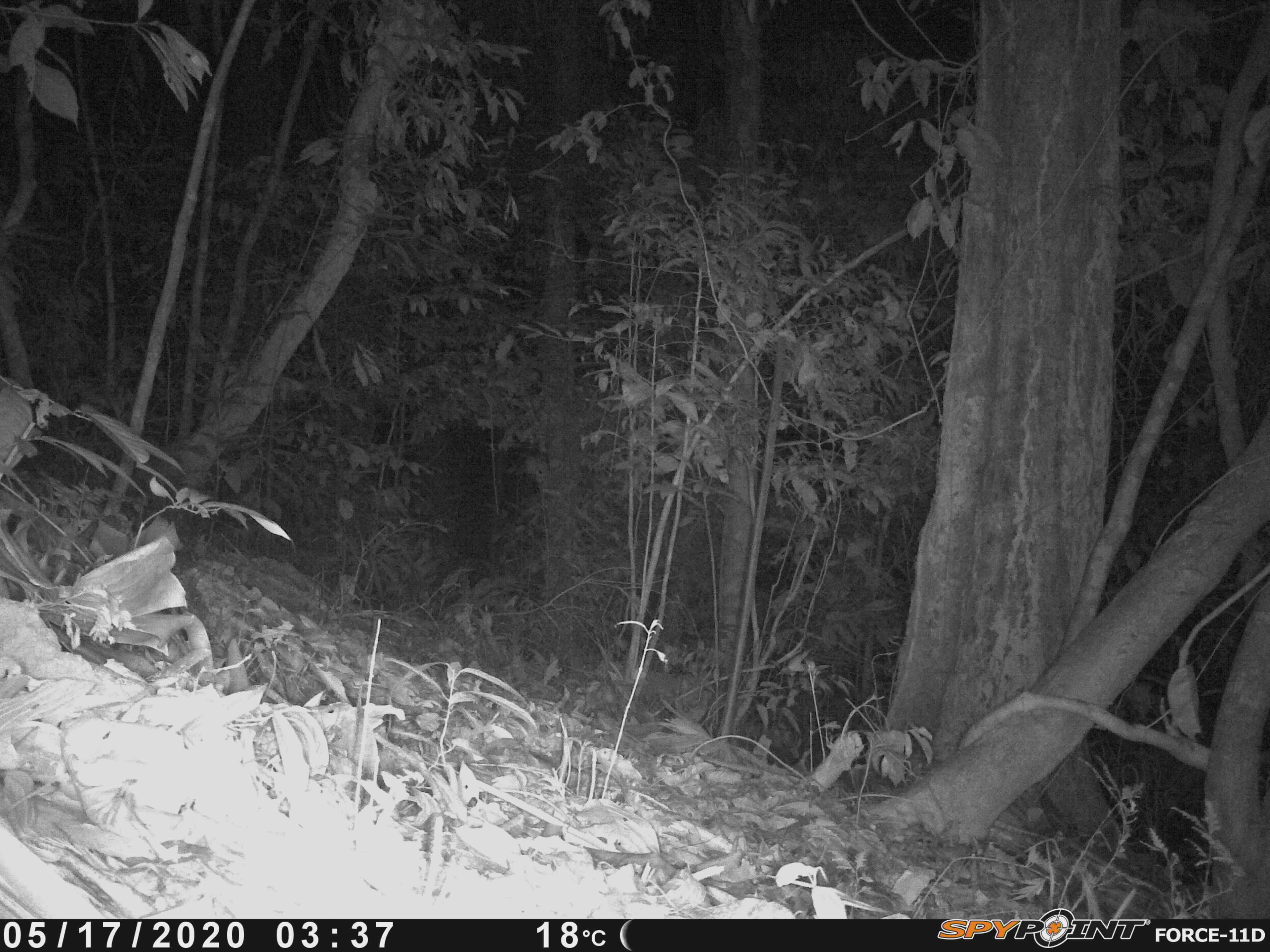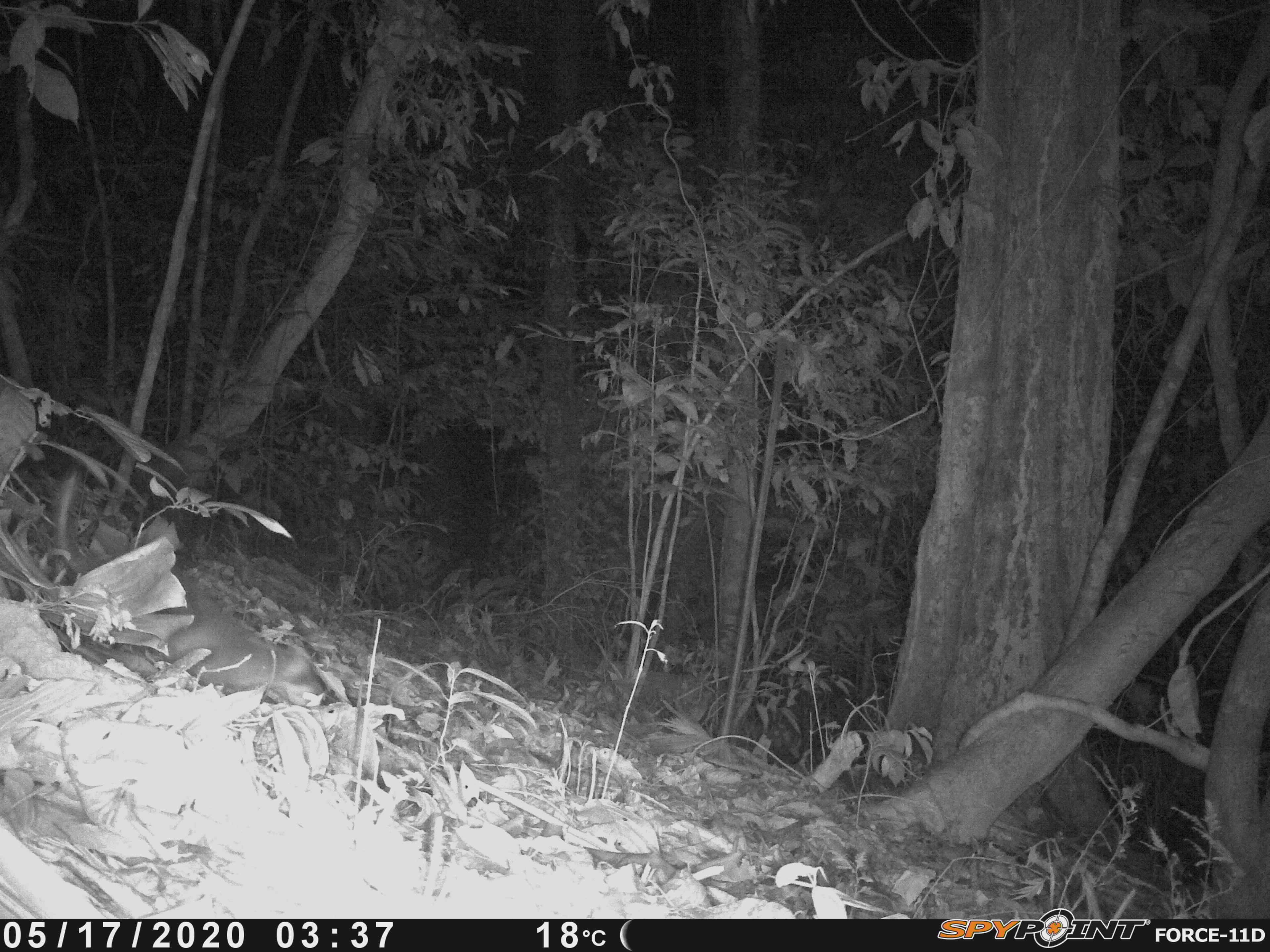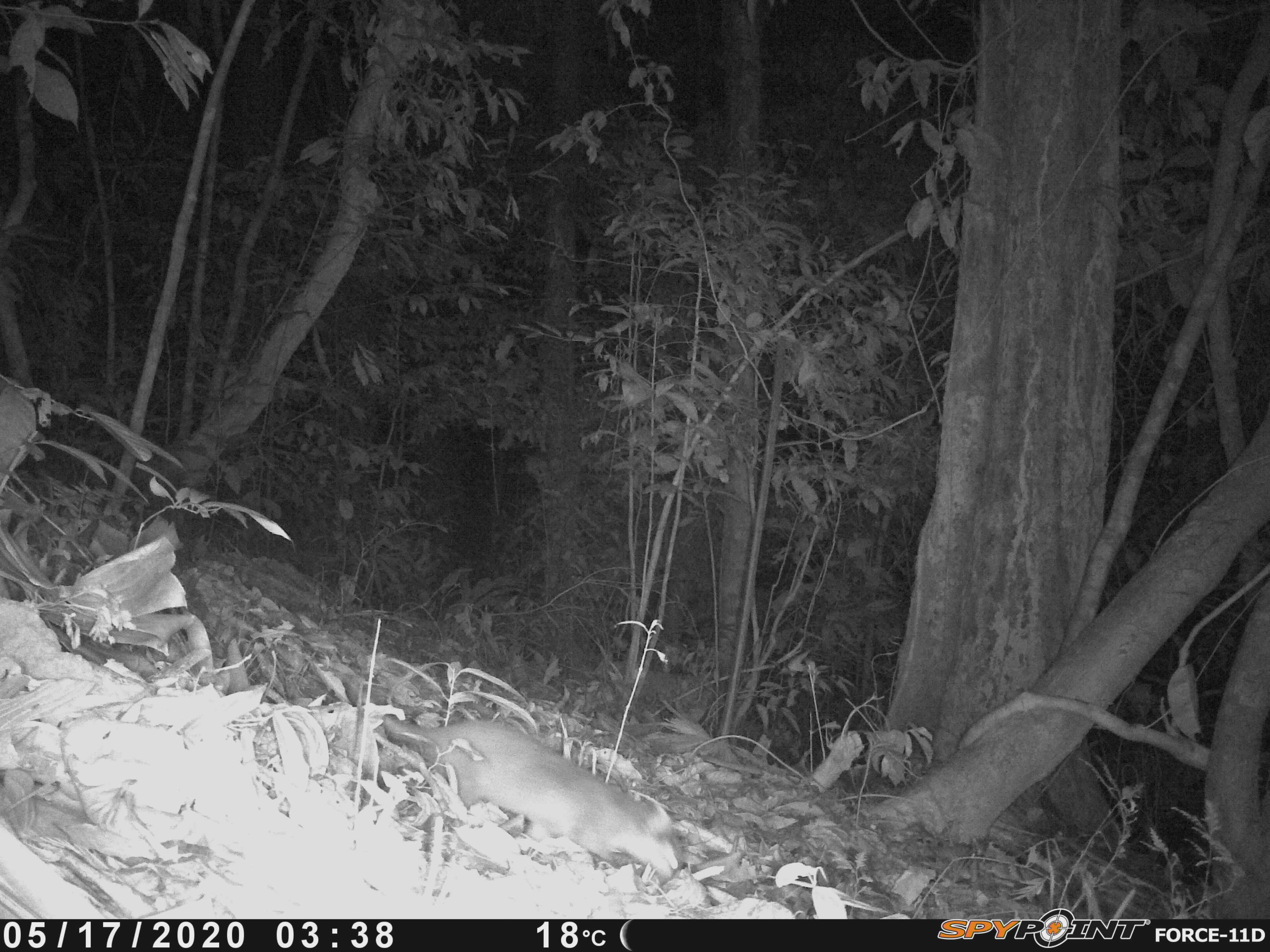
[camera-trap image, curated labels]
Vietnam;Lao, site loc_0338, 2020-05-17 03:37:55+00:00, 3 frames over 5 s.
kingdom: Animalia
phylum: Chordata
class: Mammalia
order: Carnivora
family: Mustelidae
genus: Melogale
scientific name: Melogale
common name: ferret badger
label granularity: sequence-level